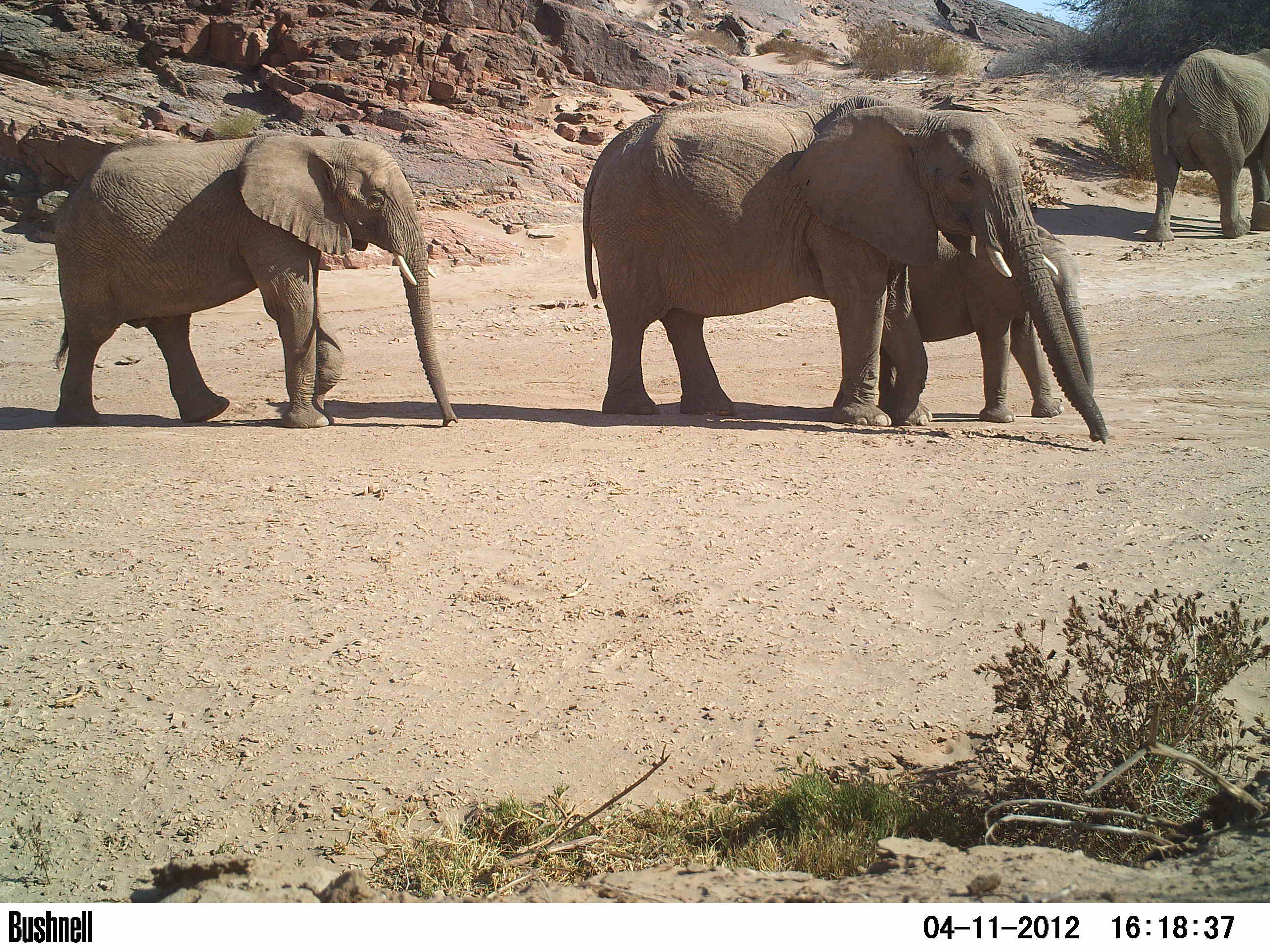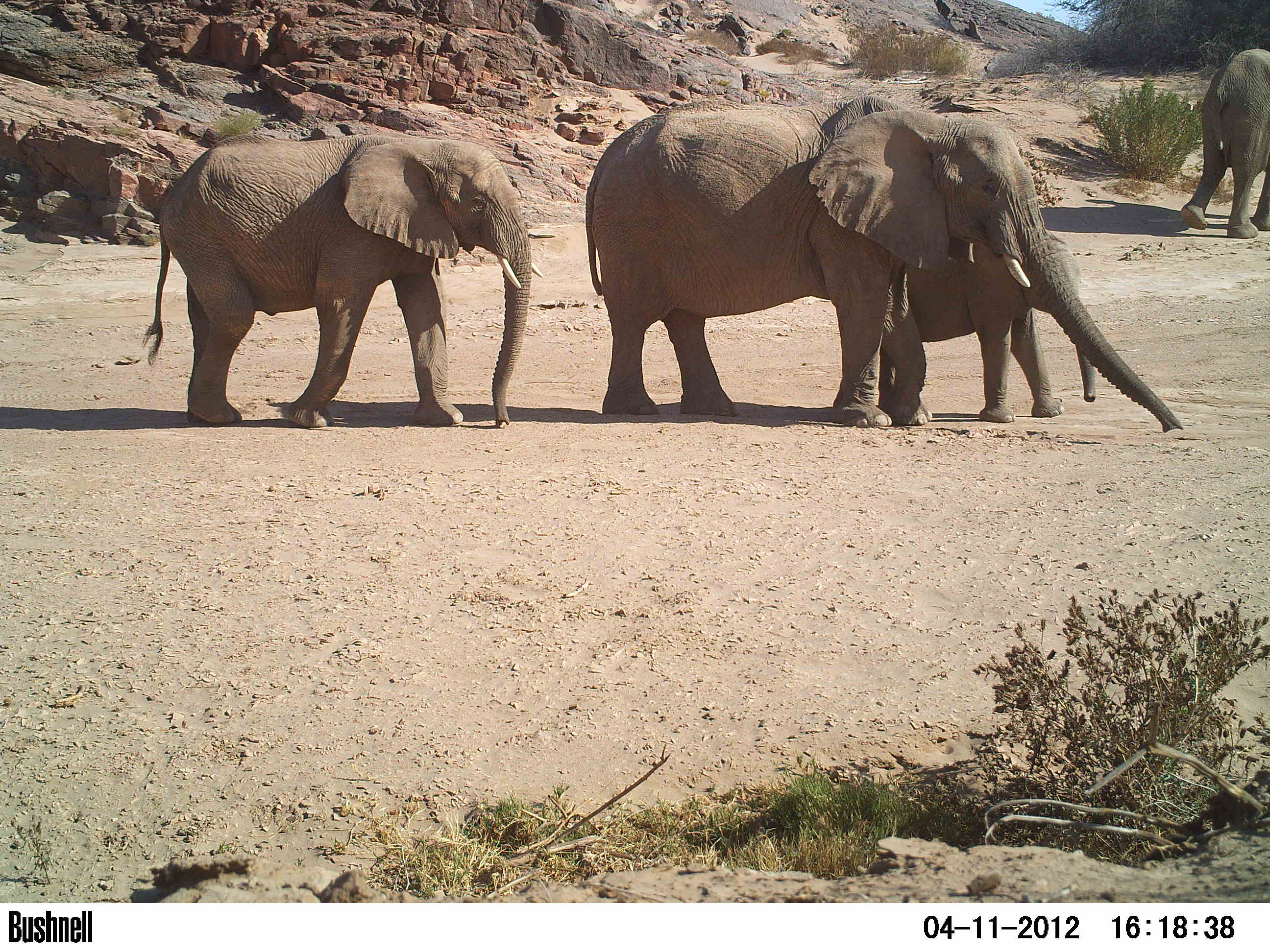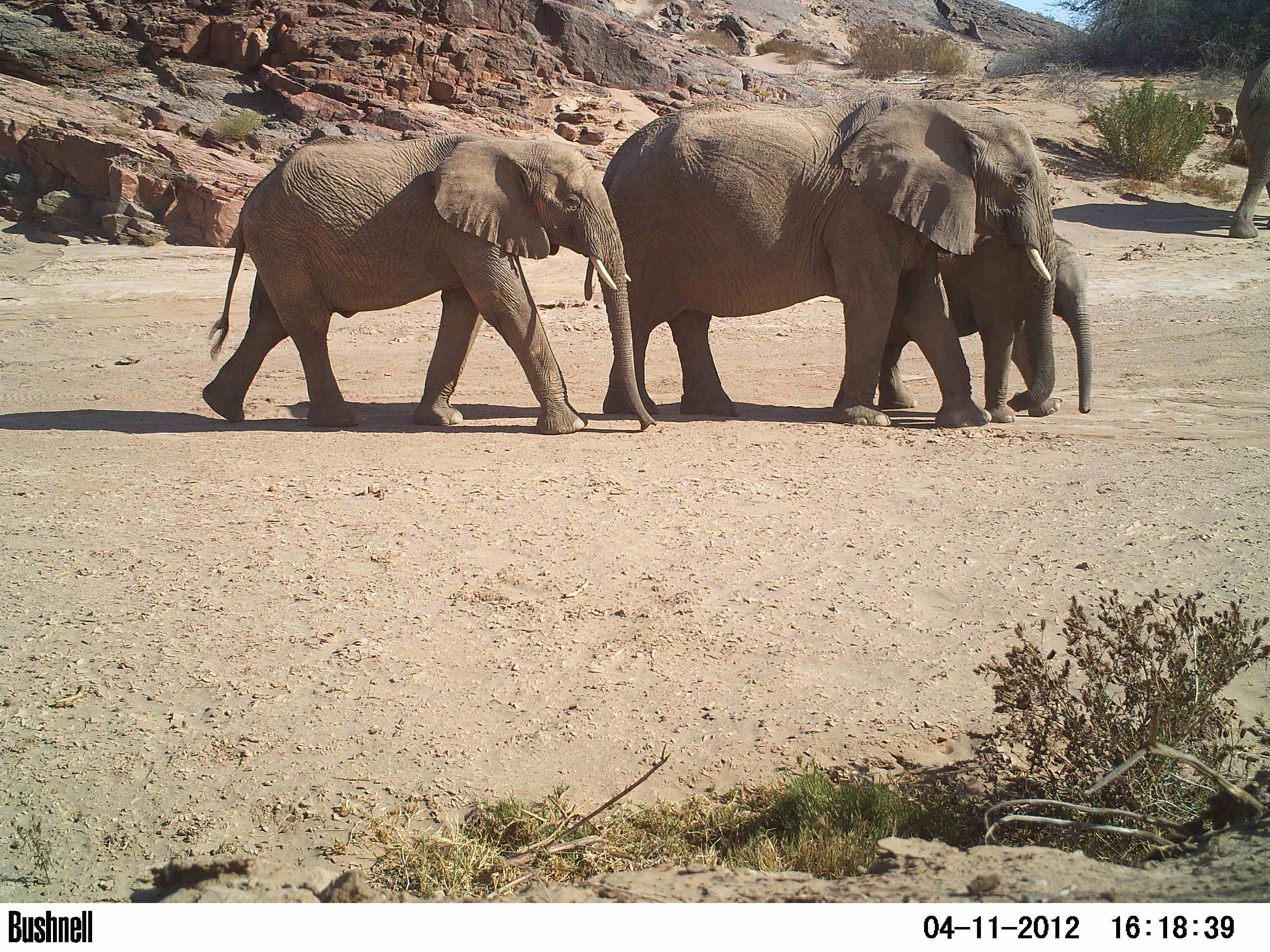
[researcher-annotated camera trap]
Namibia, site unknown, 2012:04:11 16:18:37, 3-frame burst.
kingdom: Animalia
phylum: Chordata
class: Mammalia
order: Proboscidea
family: Elephantidae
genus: Loxodonta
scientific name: Loxodonta africana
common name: african elephant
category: loxodanta africana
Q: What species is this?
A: Loxodanta africana (african elephant) (Loxodonta africana).